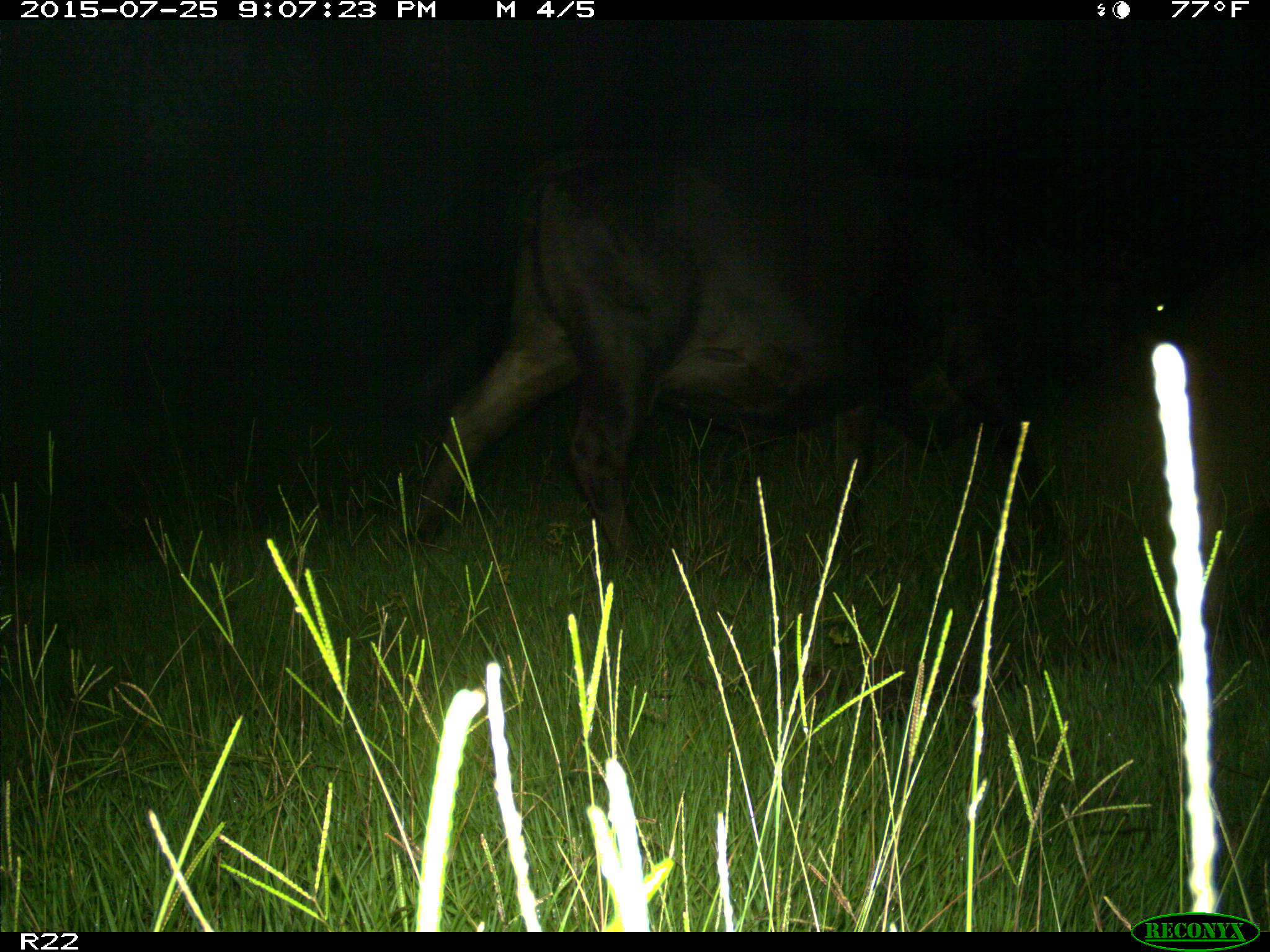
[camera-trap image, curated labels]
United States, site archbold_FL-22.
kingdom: Animalia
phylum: Chordata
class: Mammalia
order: Artiodactyla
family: Bovidae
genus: Bos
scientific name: Bos taurus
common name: domestic cow